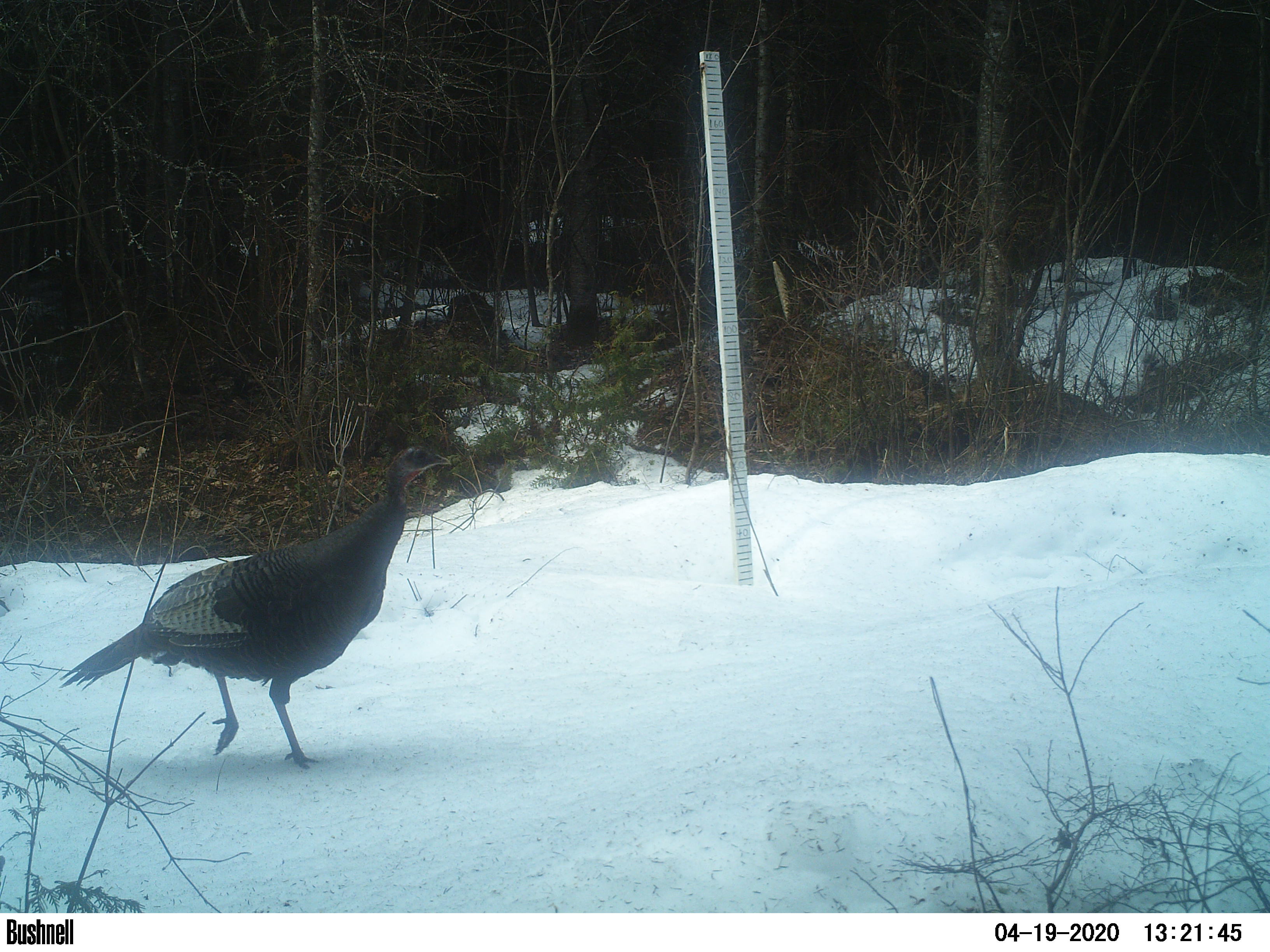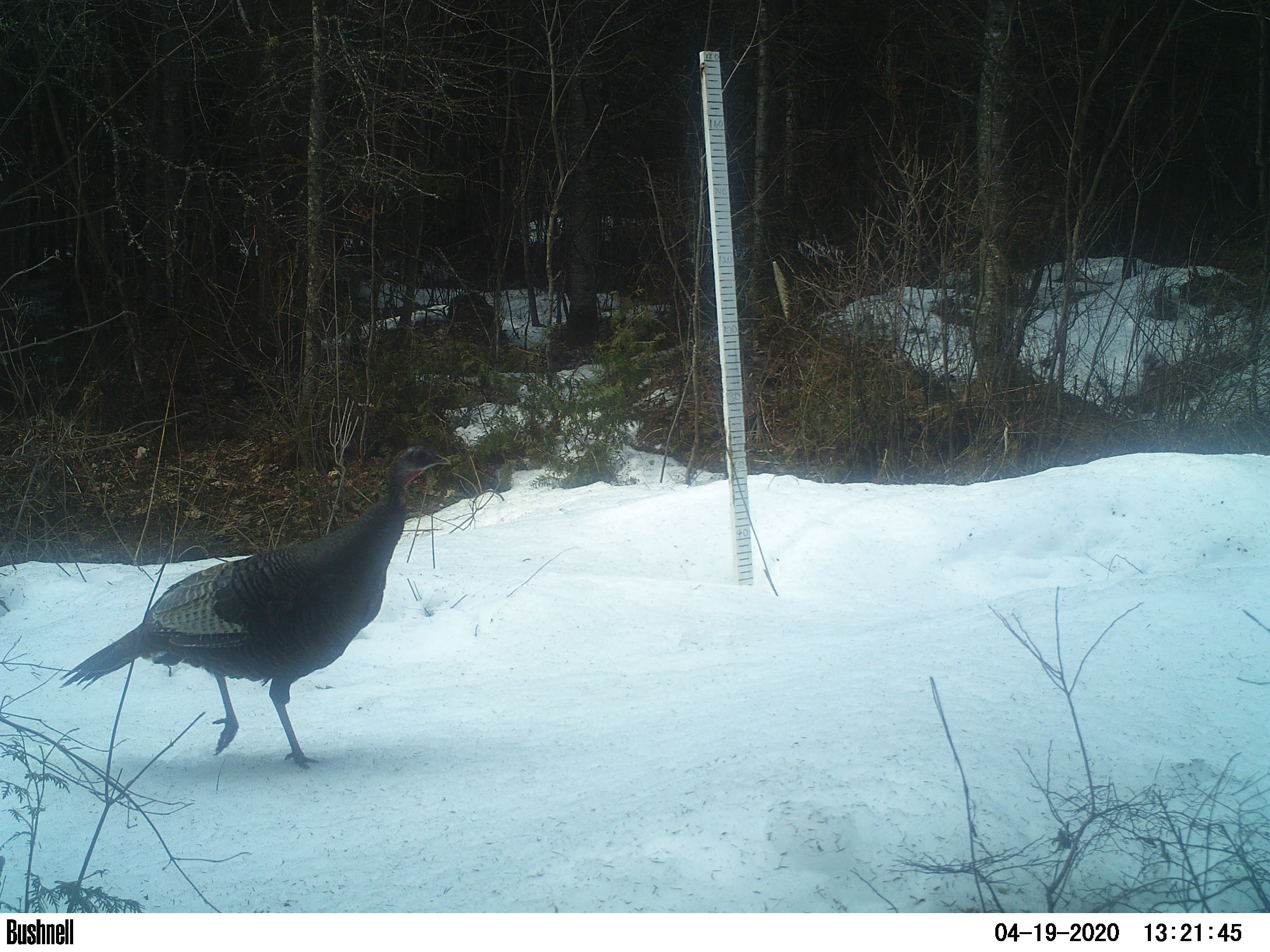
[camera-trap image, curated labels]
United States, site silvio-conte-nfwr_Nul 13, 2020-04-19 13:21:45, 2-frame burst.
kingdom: Animalia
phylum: Chordata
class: Aves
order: Galliformes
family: Phasianidae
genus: Meleagris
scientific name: Meleagris gallopavo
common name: wild turkey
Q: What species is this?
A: Wild turkey (Meleagris gallopavo).